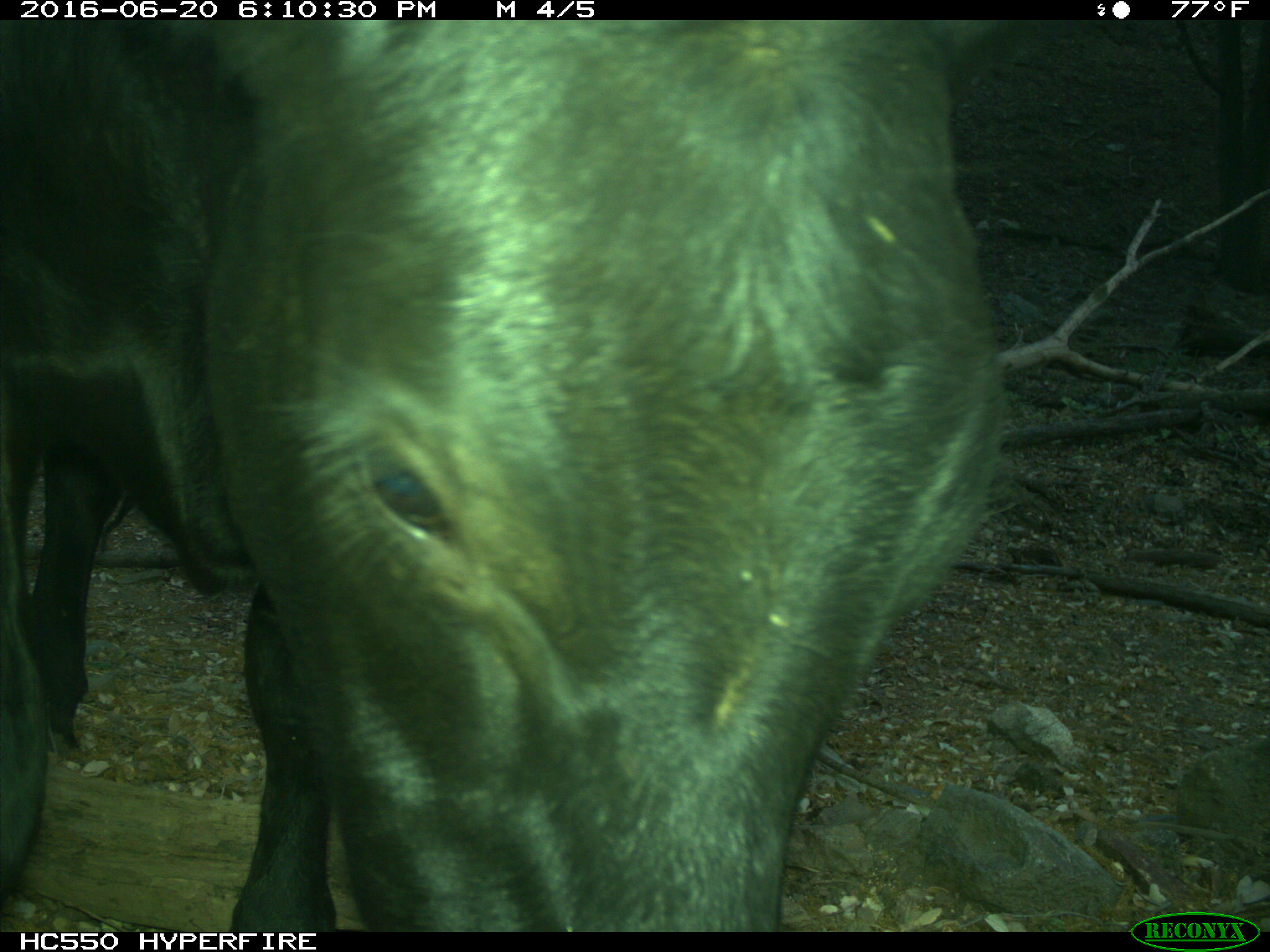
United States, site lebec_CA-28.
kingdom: Animalia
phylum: Chordata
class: Mammalia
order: Artiodactyla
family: Bovidae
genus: Bos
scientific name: Bos taurus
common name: domestic cow